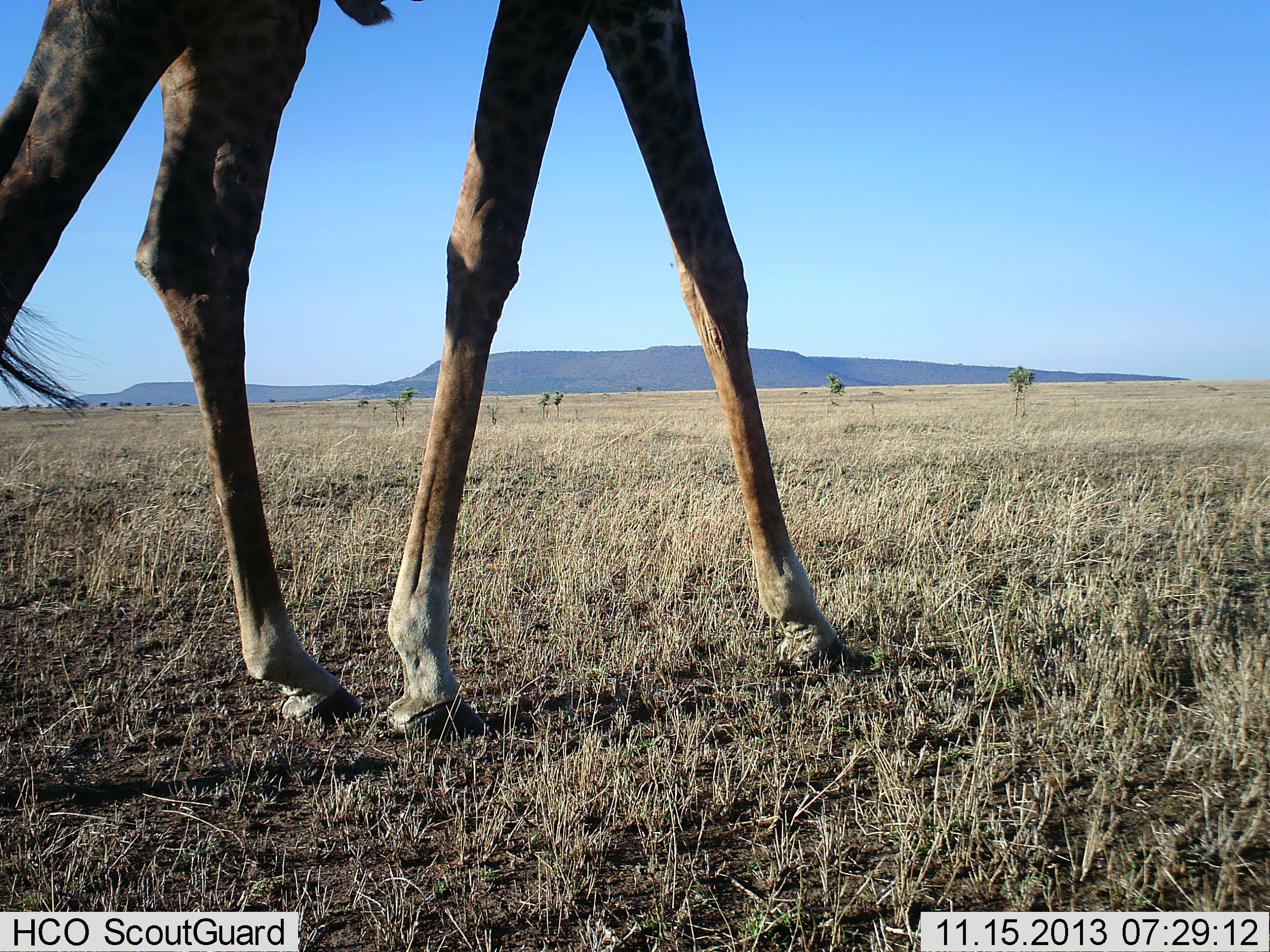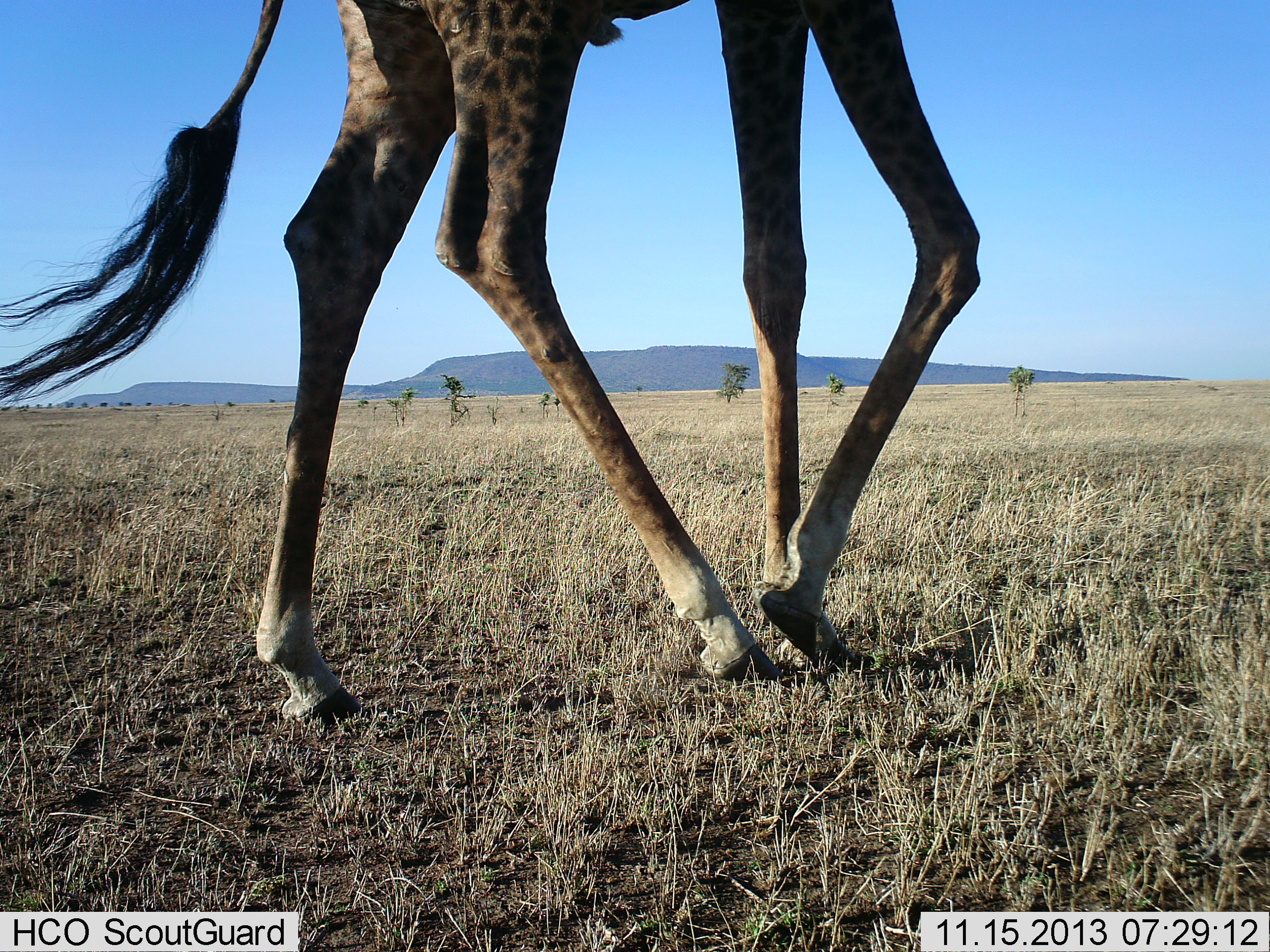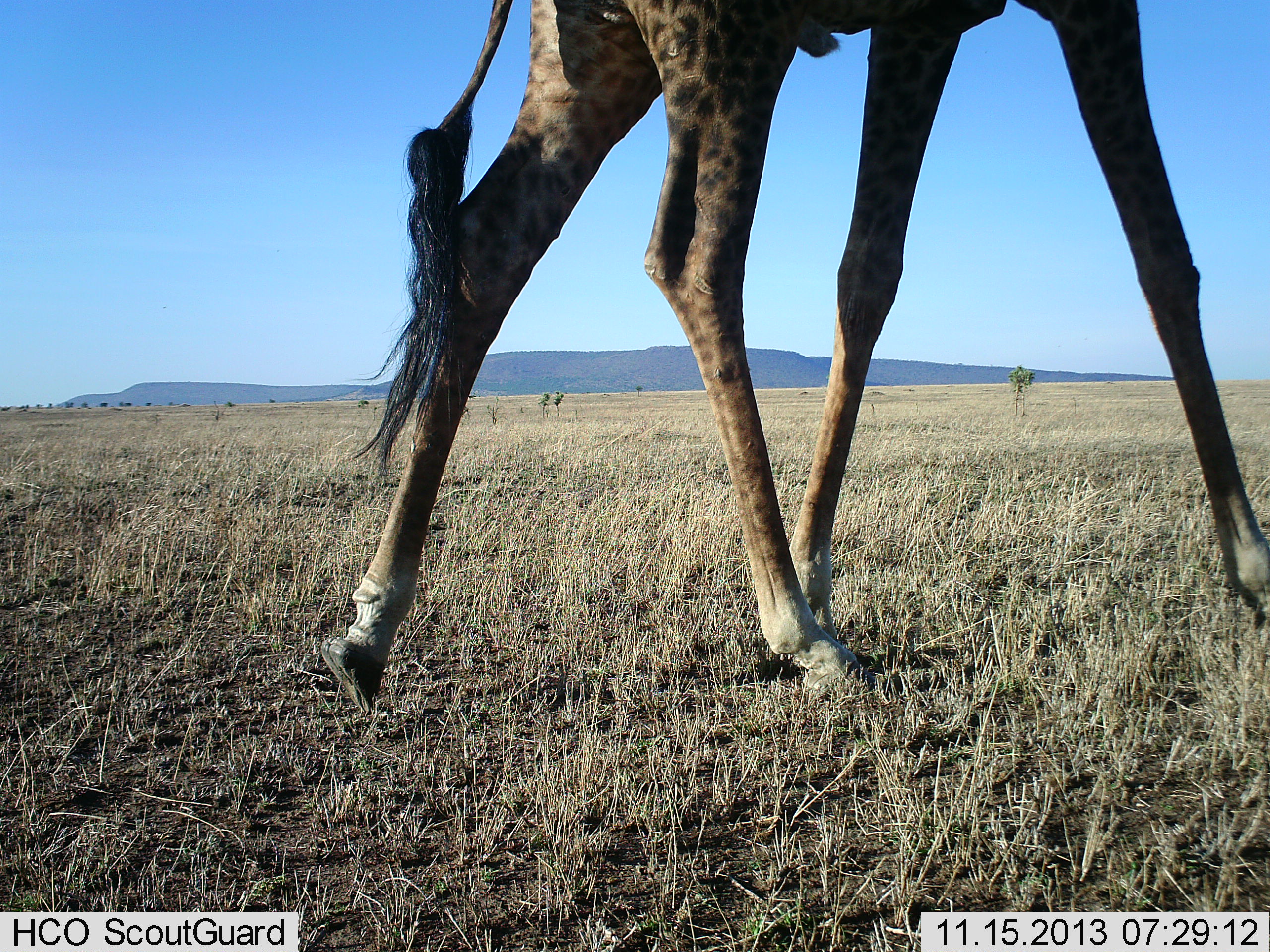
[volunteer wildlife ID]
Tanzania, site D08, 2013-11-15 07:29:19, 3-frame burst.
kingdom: Animalia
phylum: Chordata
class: Mammalia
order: Artiodactyla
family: Giraffidae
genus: Giraffa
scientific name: Giraffa camelopardalis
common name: giraffe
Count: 1.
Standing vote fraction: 0%.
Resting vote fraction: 0%.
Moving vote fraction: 100%.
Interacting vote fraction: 0%.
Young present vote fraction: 0%.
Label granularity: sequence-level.